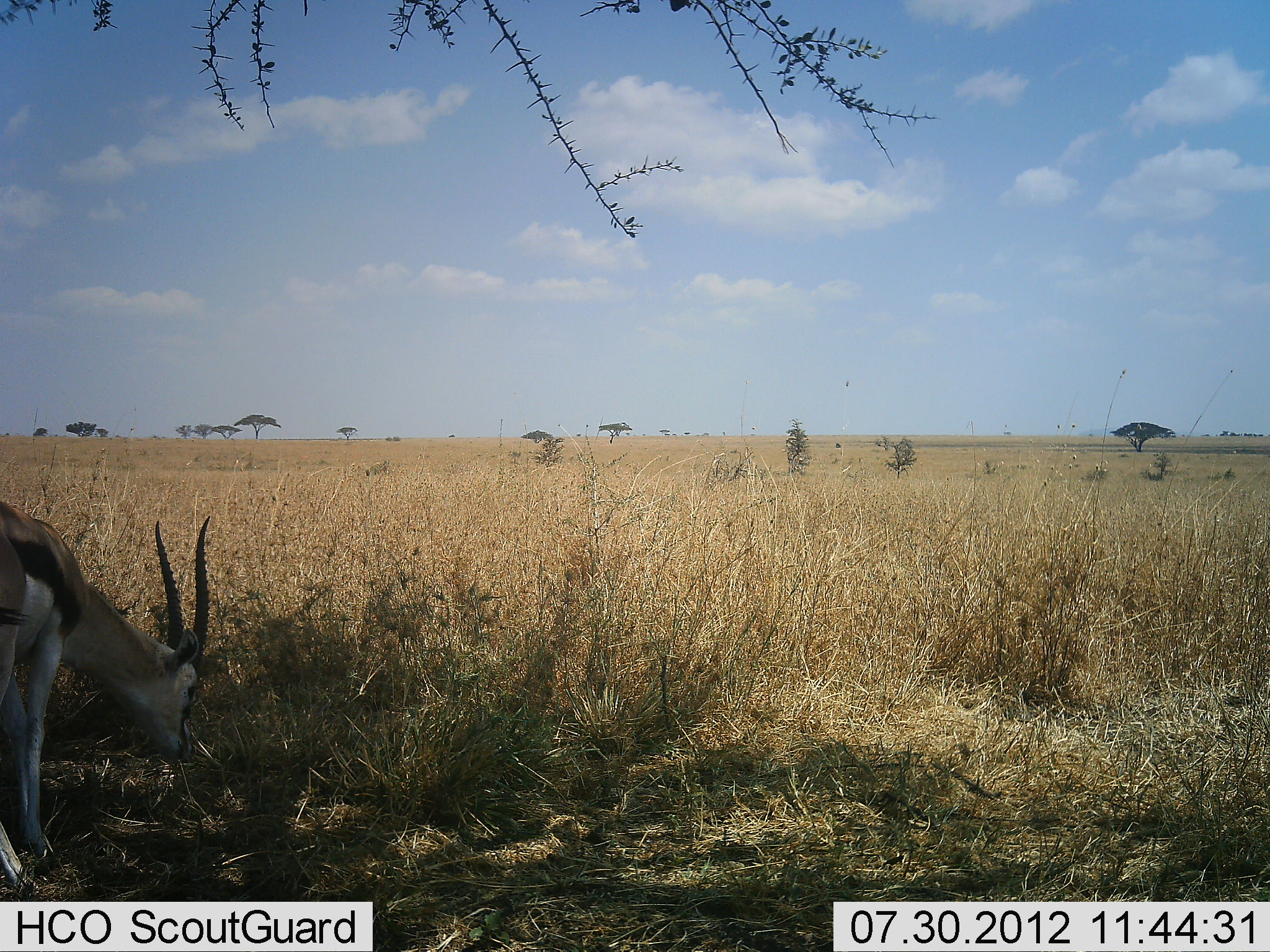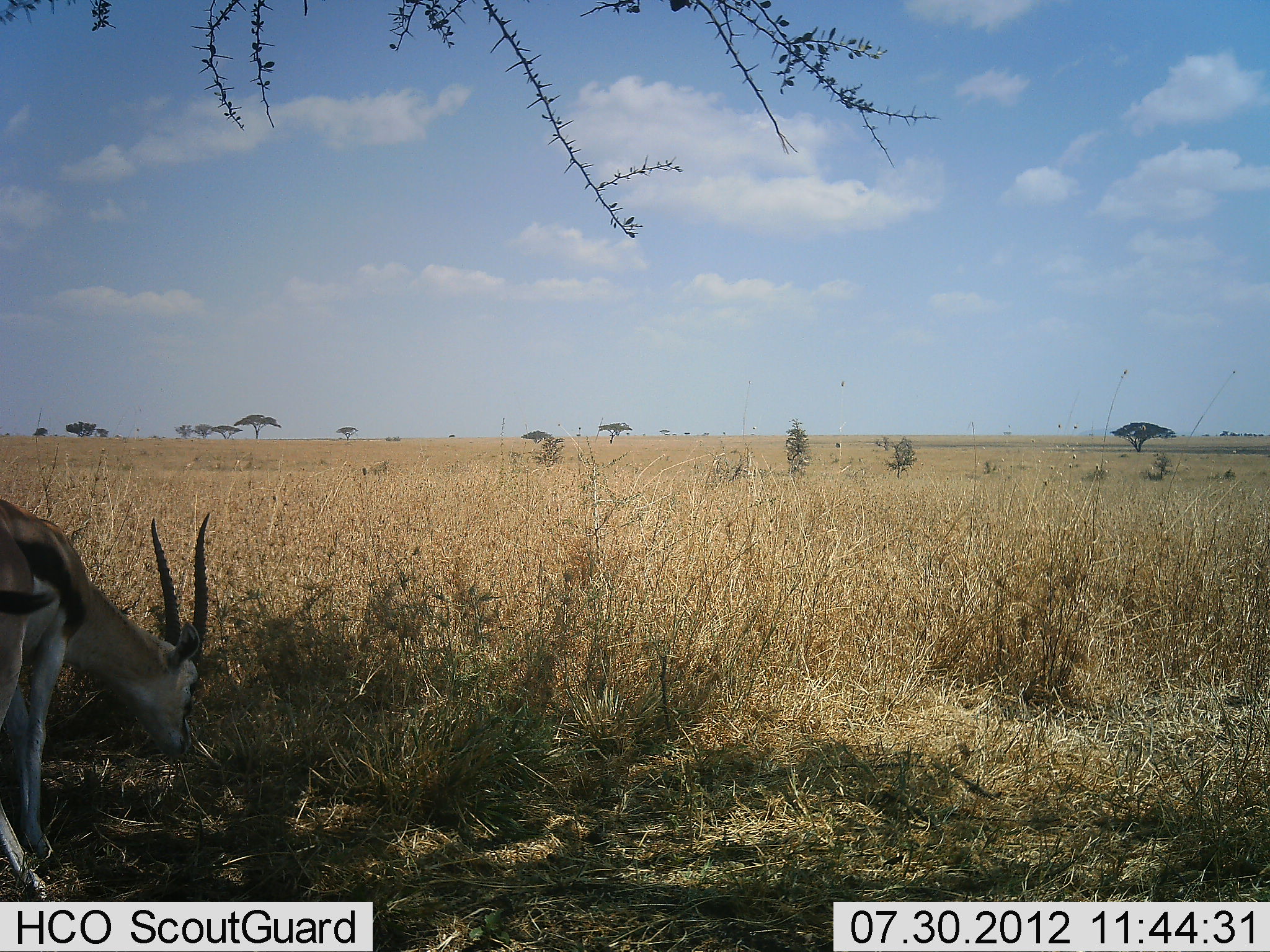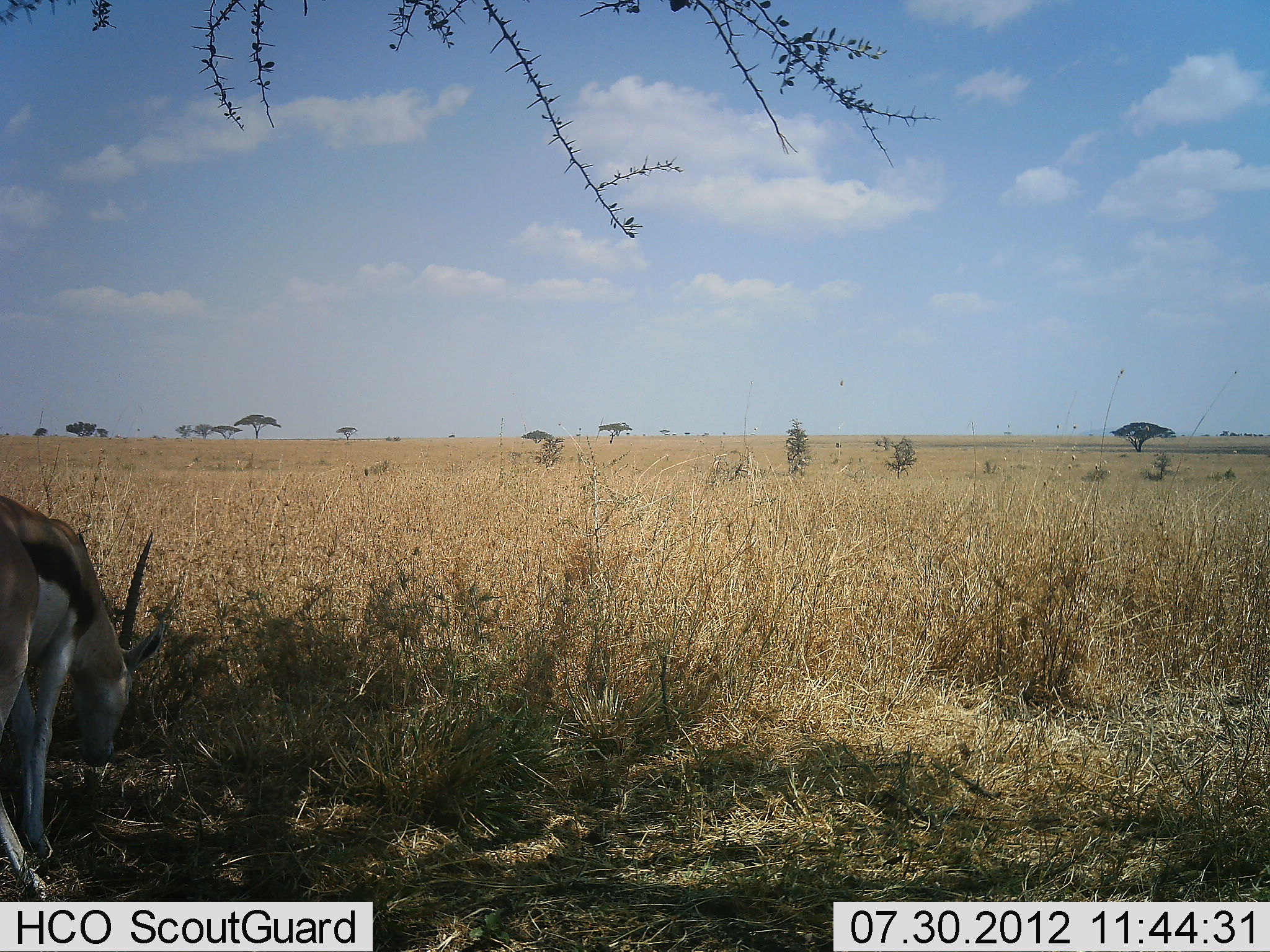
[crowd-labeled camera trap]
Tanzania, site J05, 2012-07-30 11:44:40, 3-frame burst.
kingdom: Animalia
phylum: Chordata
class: Mammalia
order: Artiodactyla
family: Bovidae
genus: Eudorcas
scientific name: Eudorcas thomsonii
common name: thomson's gazelle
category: gazellethomsons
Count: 1.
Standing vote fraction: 40%.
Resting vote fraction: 10%.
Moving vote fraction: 0%.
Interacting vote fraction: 0%.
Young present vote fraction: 0%.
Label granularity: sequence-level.